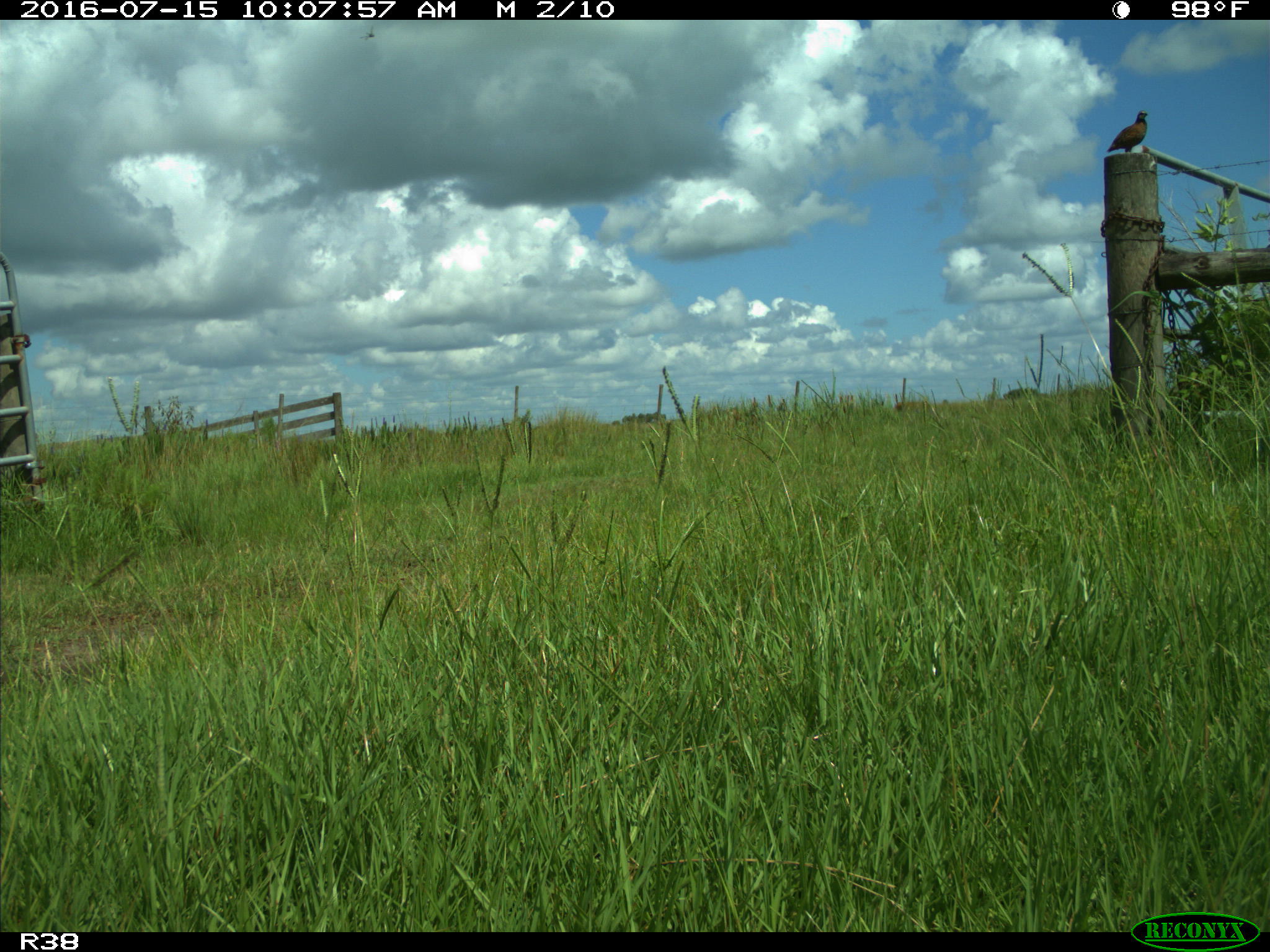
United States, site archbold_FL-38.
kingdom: Animalia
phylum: Chordata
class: Mammalia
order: Artiodactyla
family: Cervidae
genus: Odocoileus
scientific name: Odocoileus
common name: deer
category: unidentified deer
Unidentified deer (deer) (Odocoileus).